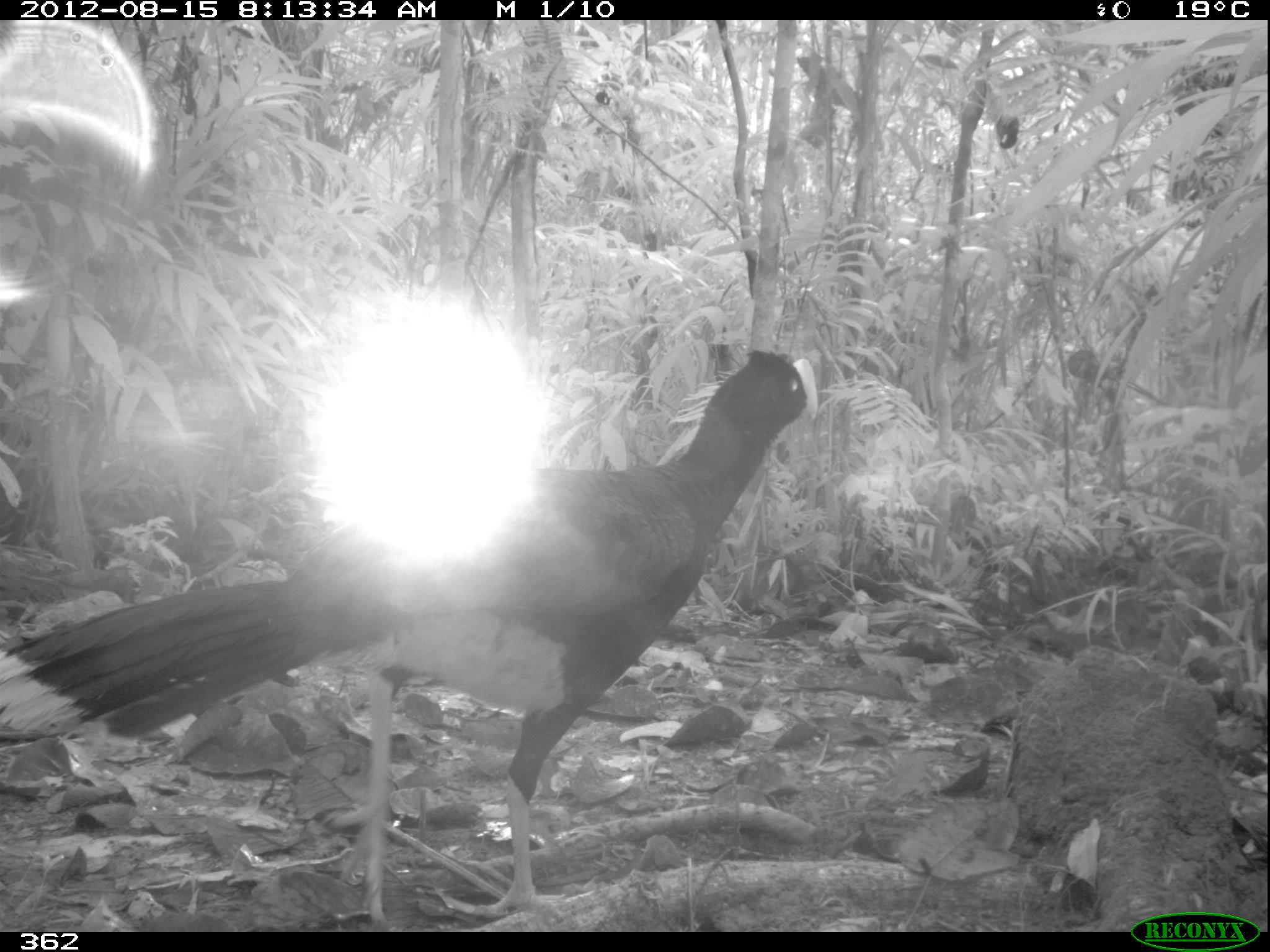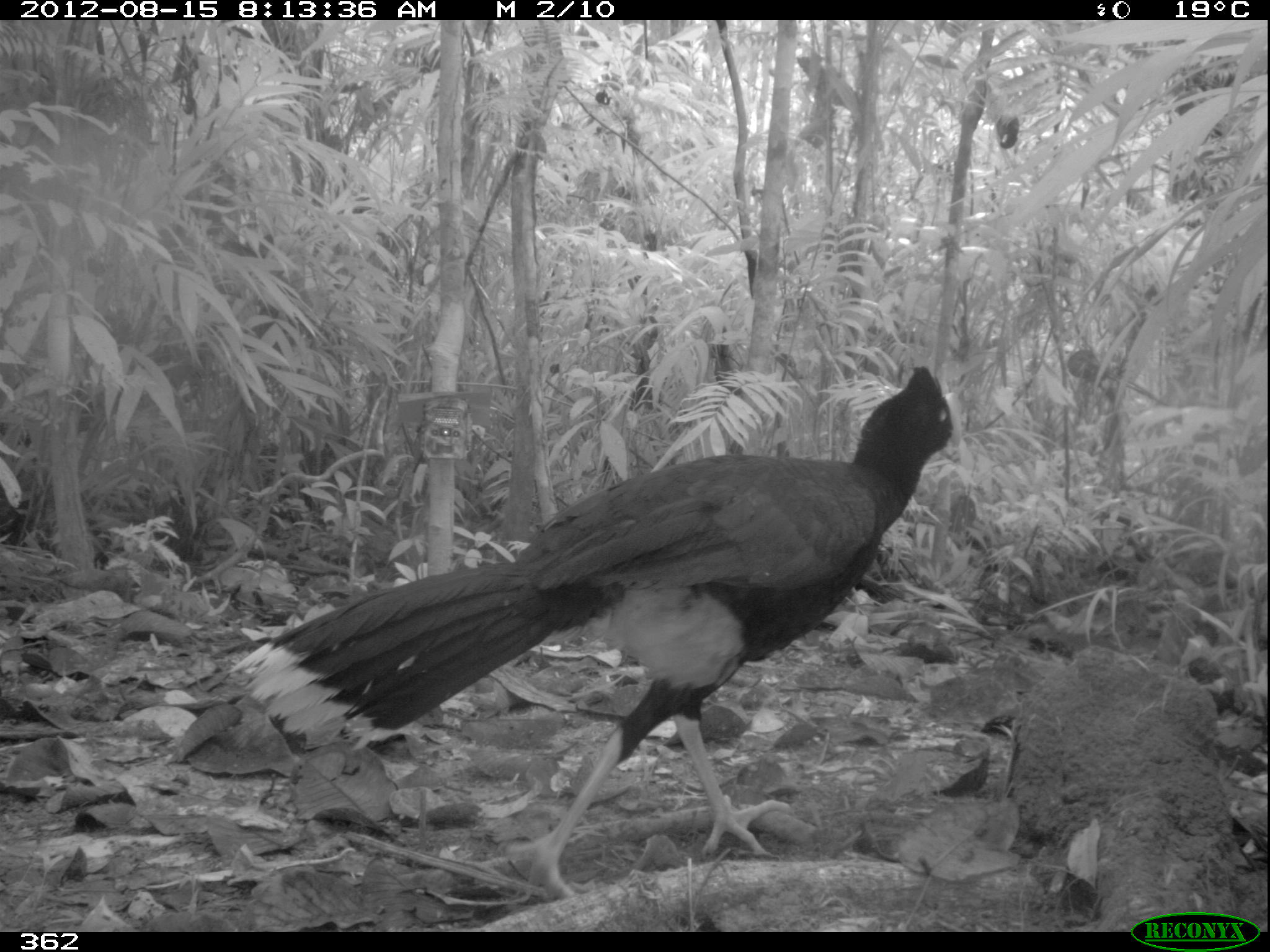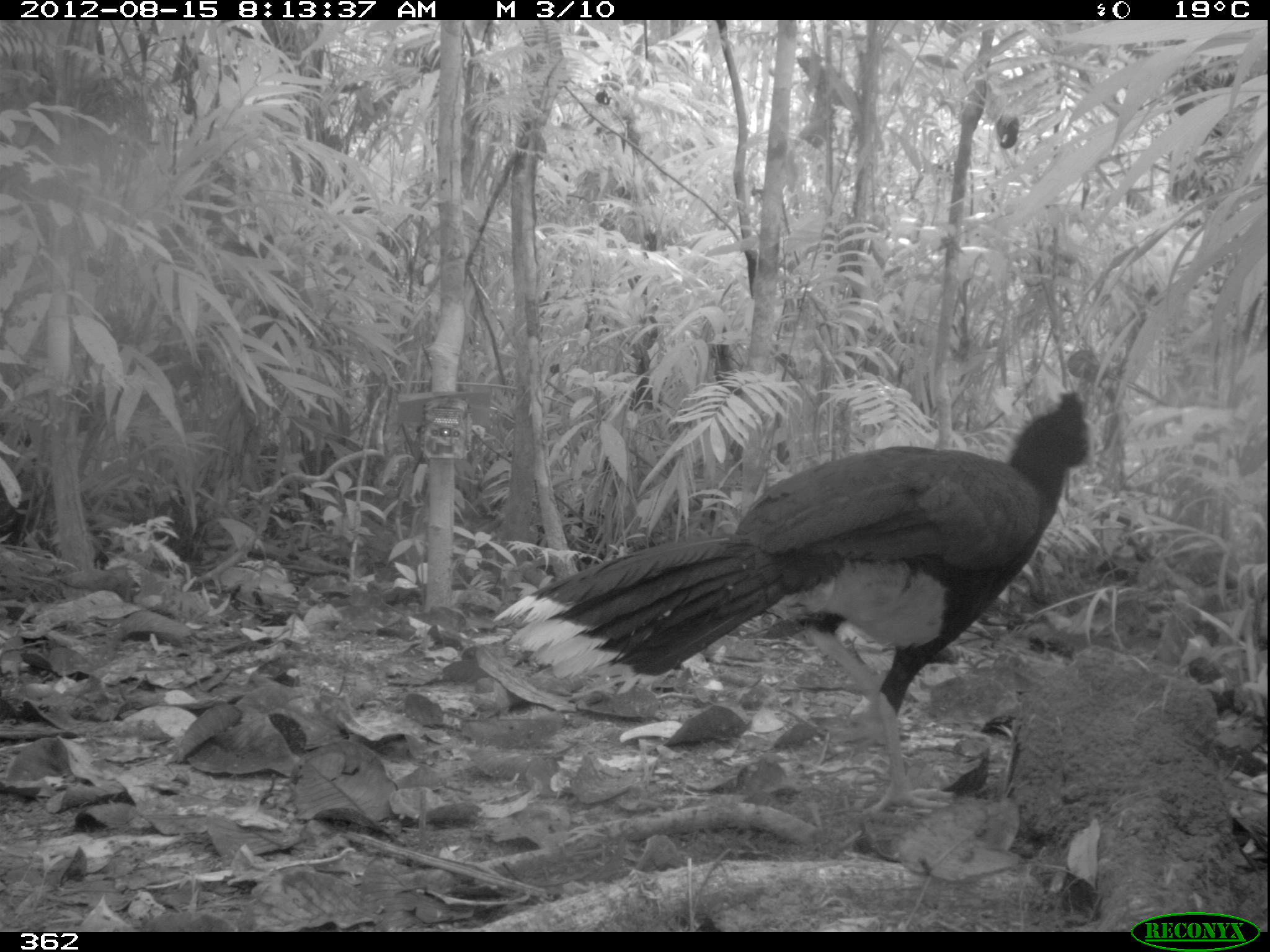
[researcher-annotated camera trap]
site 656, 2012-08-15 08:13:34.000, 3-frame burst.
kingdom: Animalia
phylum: Chordata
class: Aves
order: Galliformes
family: Cracidae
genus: Mitu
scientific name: Mitu tuberosum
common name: razor-billed curassow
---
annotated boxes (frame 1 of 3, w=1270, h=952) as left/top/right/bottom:
mitu tuberosum: 1/348/822/922